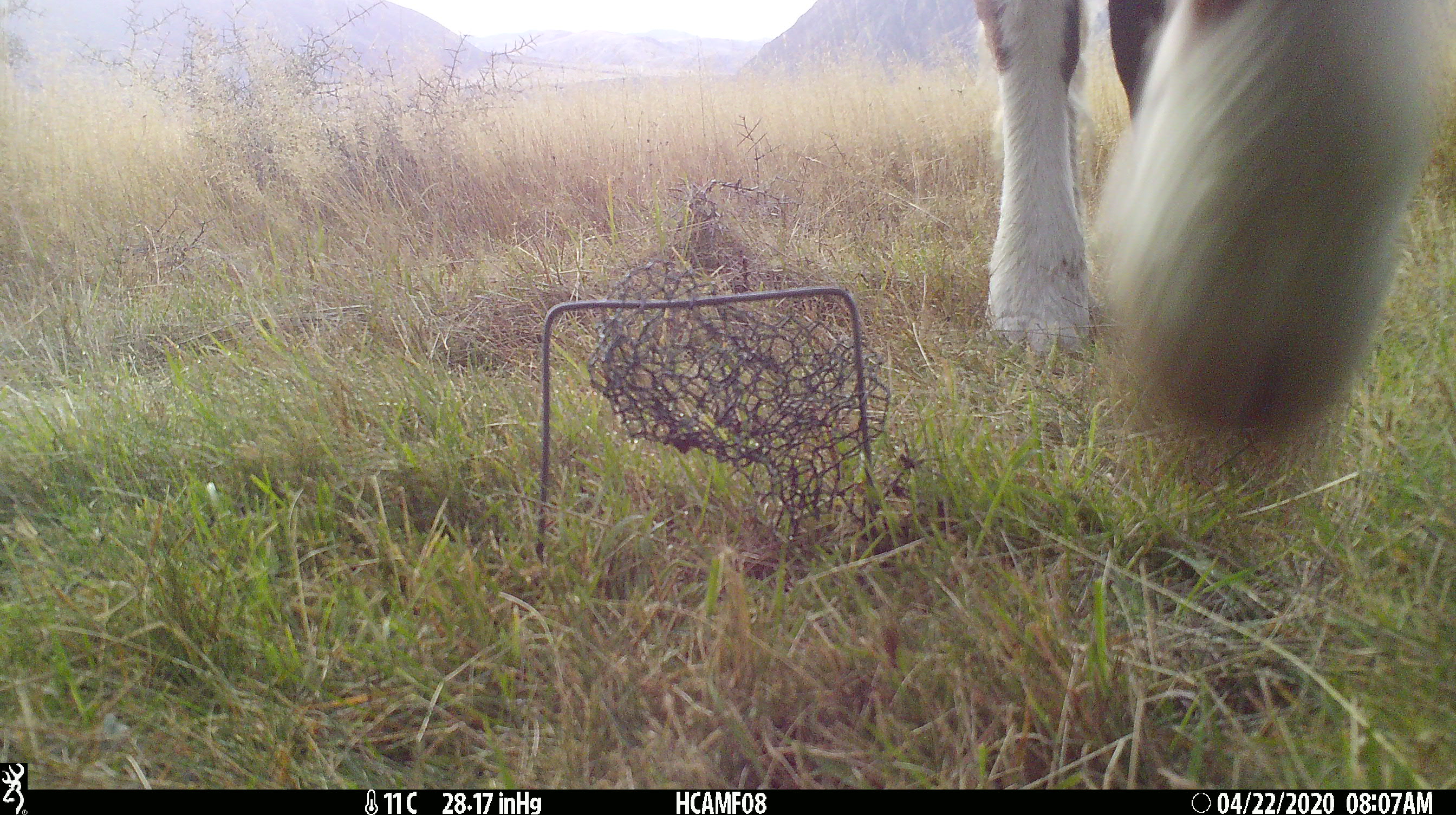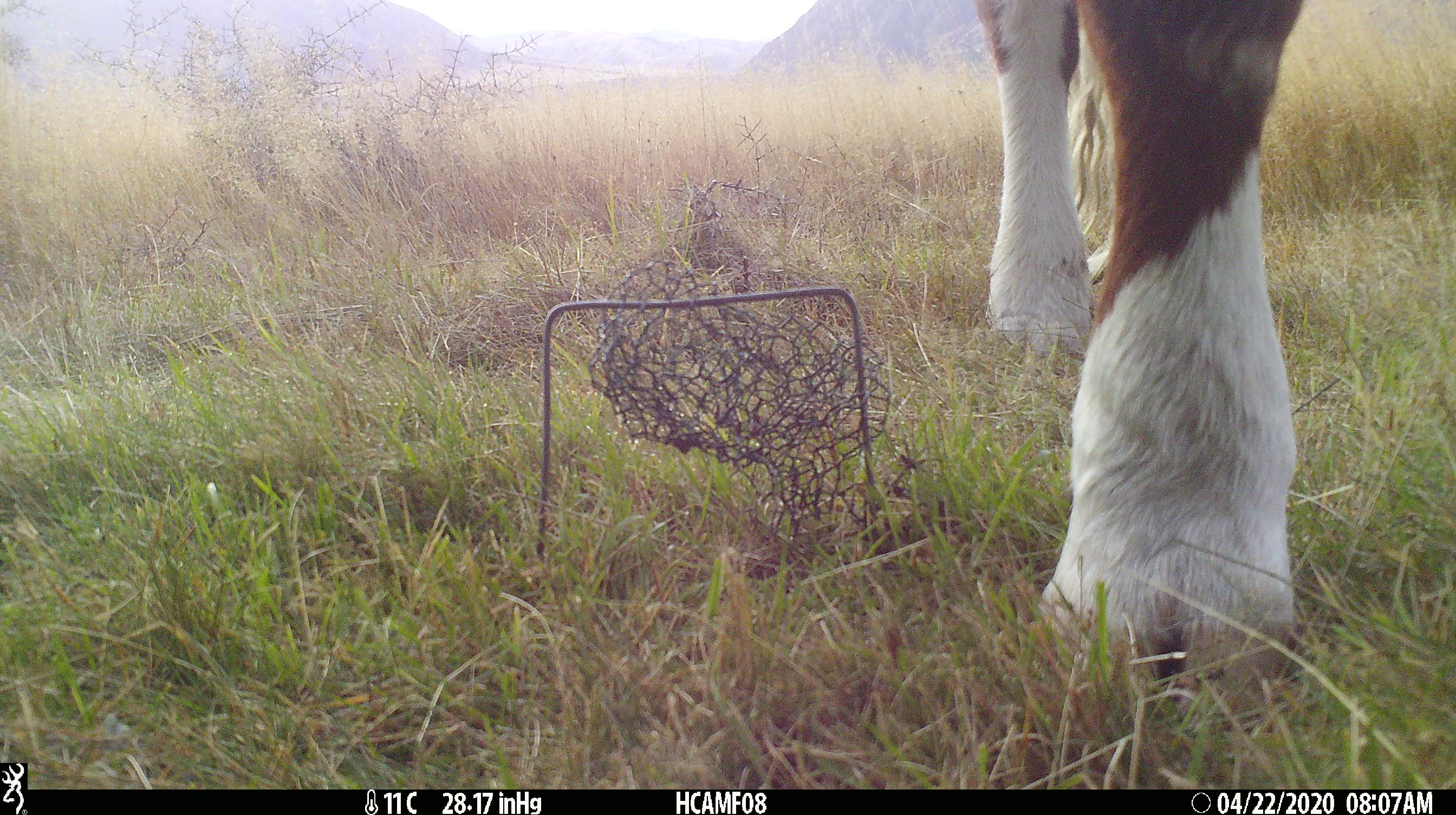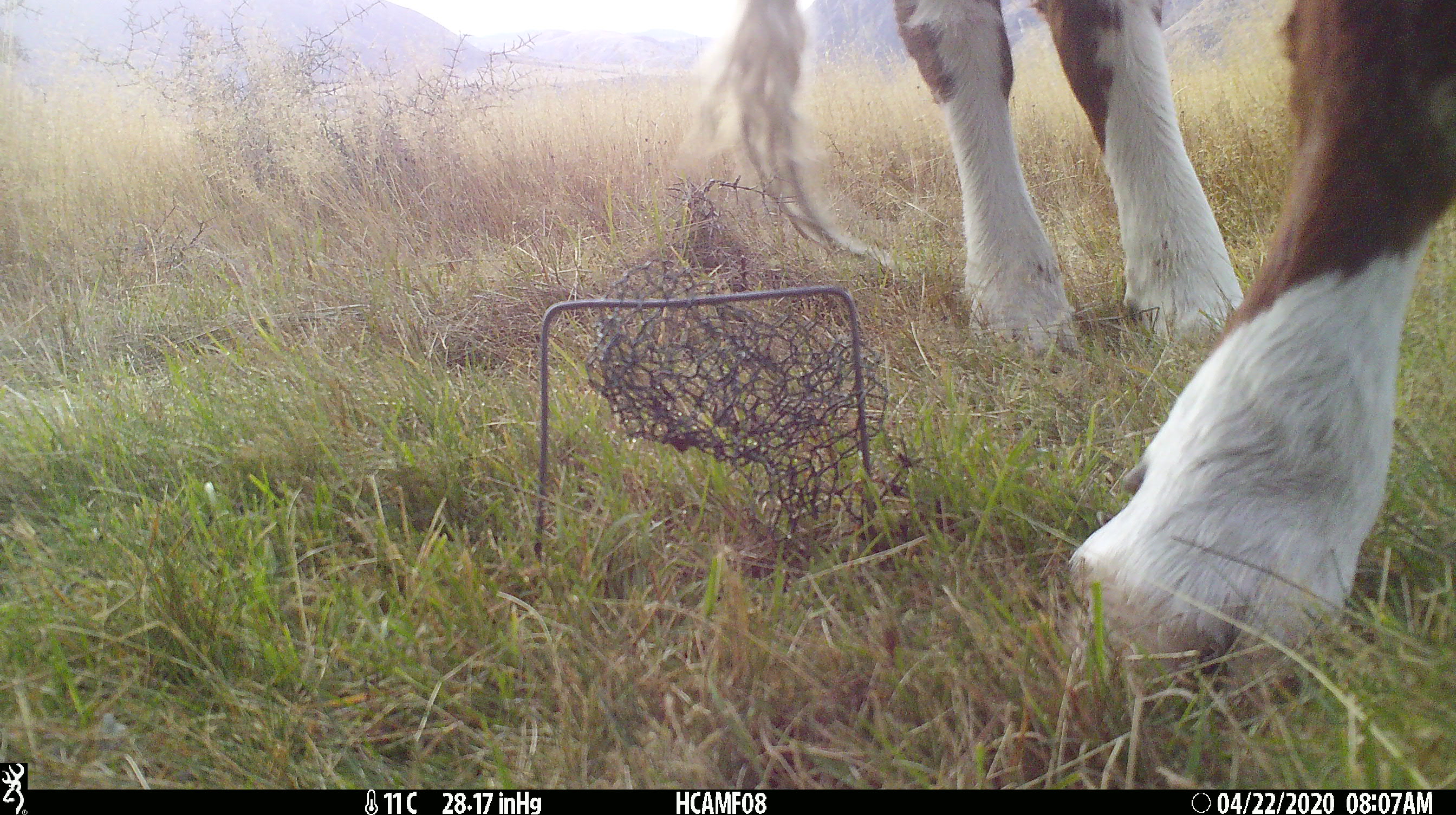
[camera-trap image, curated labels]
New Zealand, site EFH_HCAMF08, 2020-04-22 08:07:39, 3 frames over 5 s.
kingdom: Animalia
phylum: Chordata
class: Mammalia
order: Artiodactyla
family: Bovidae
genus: Bos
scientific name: Bos taurus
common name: domestic cow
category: cow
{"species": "cow (domestic cow) (Bos taurus)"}